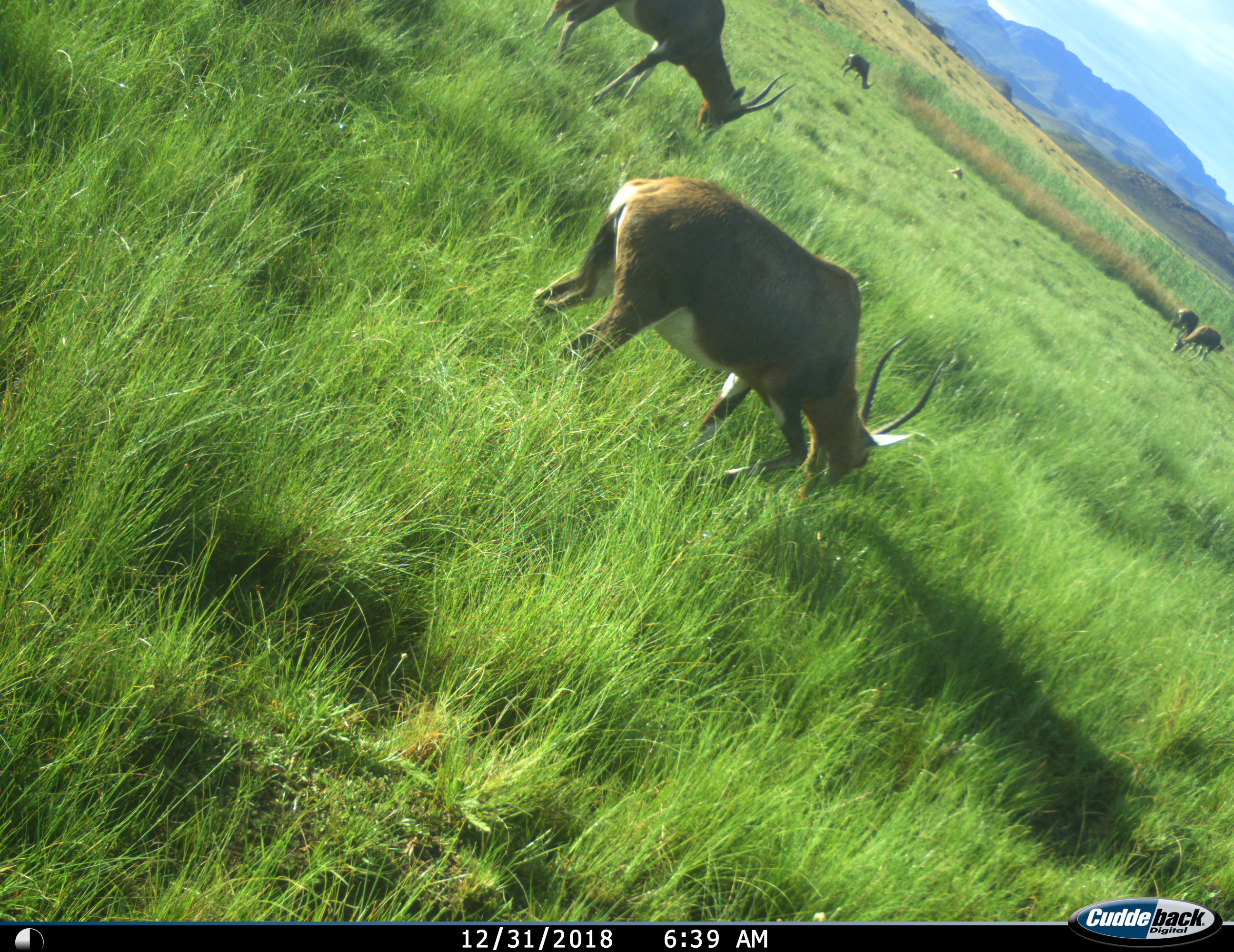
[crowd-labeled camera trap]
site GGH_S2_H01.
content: unidentified animal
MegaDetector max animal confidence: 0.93